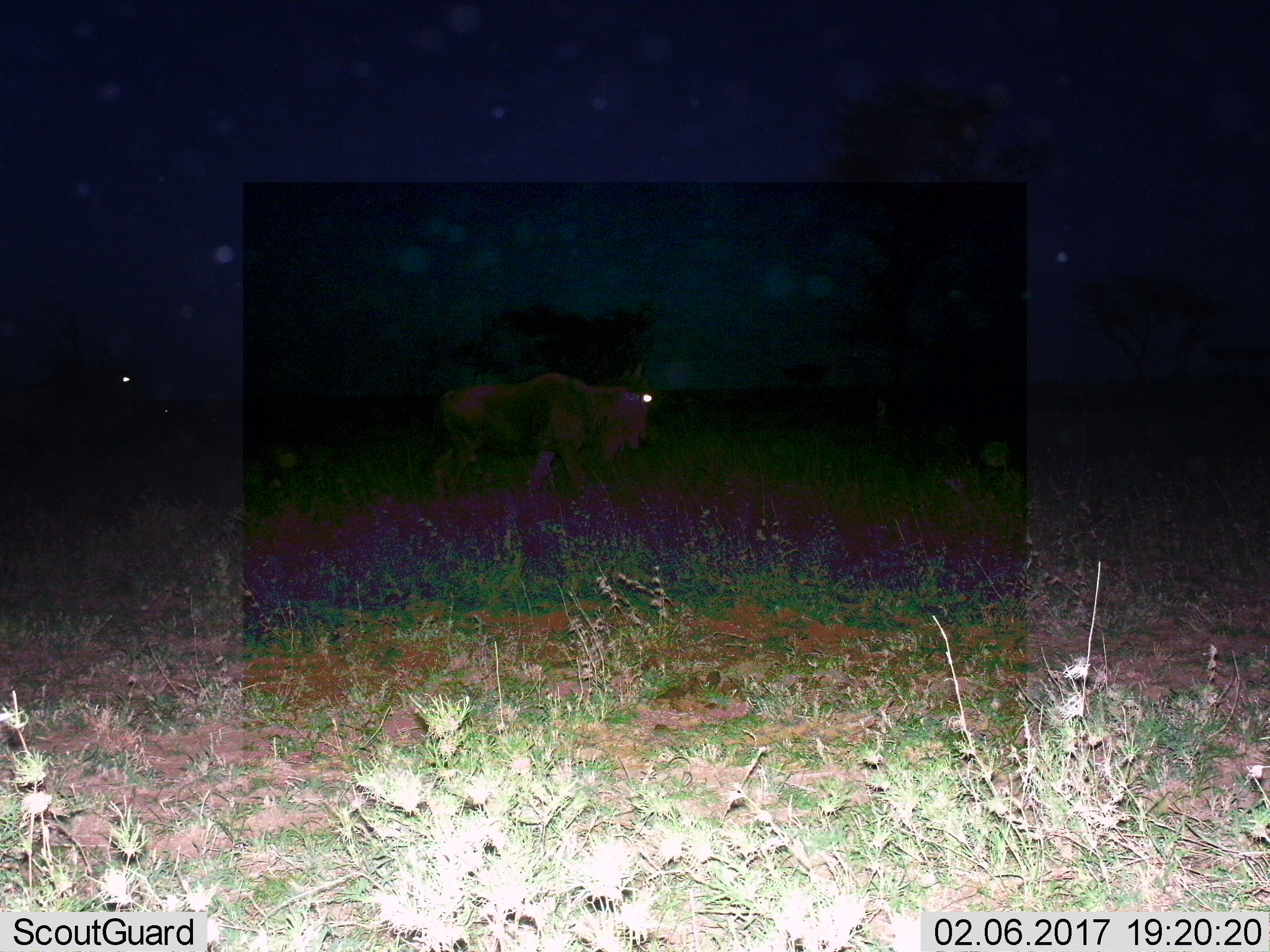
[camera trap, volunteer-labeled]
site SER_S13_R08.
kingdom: Animalia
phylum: Chordata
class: Mammalia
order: Artiodactyla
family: Bovidae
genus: Connochaetes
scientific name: Connochaetes taurinus taurinus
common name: blue wildebeest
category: wildebeestblue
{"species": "wildebeestblue (blue wildebeest) (Connochaetes taurinus taurinus)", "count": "2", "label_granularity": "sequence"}